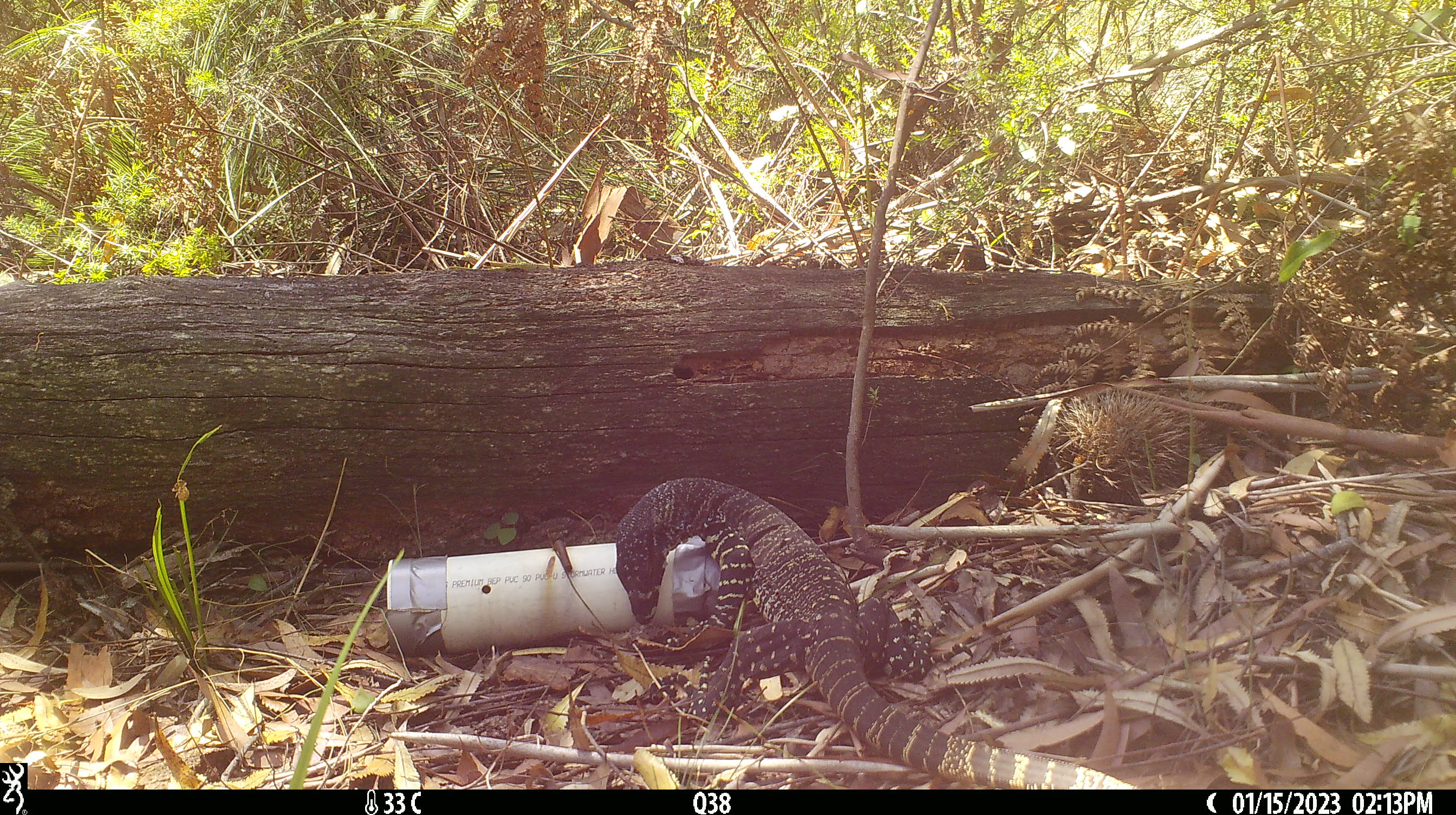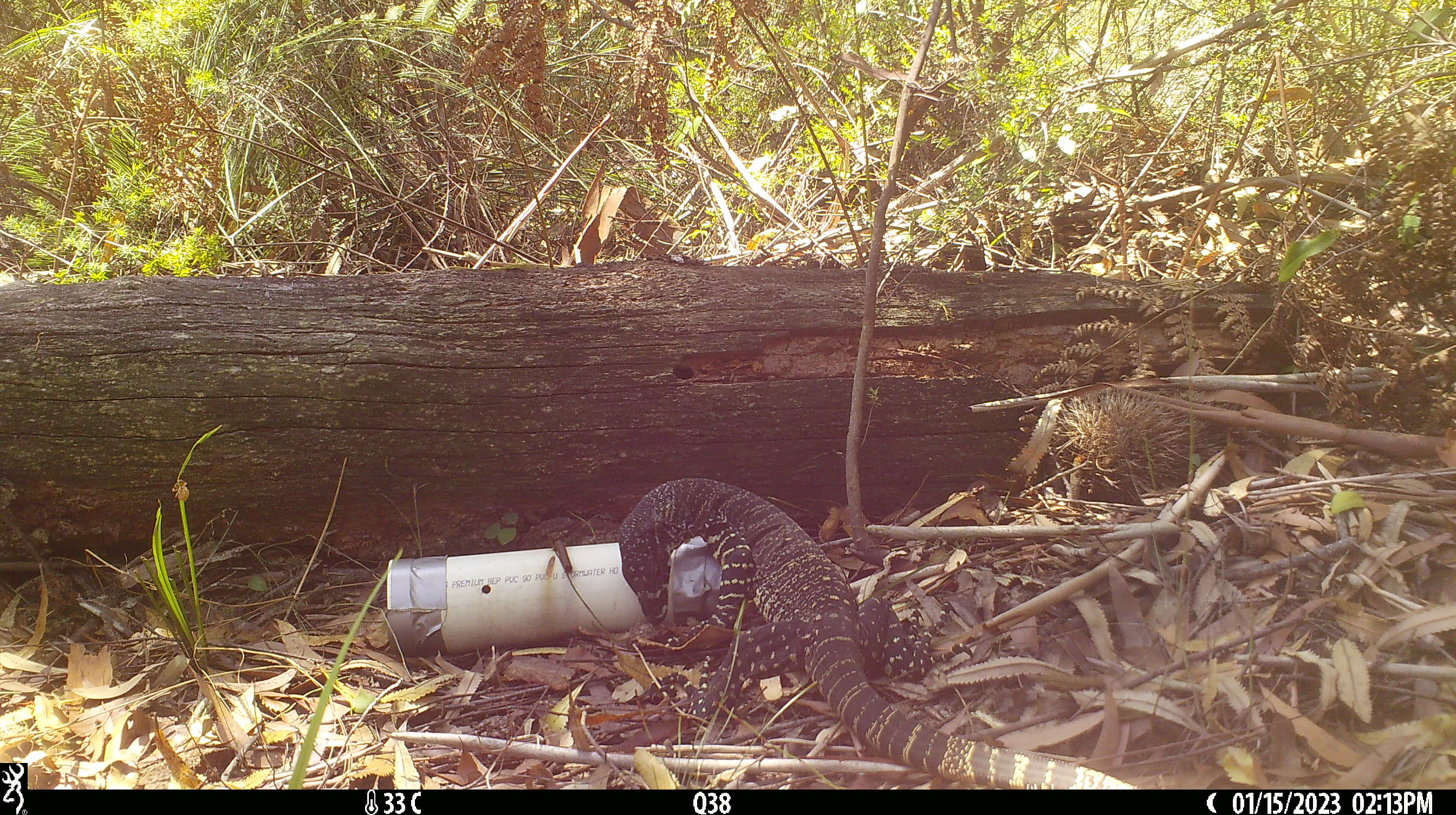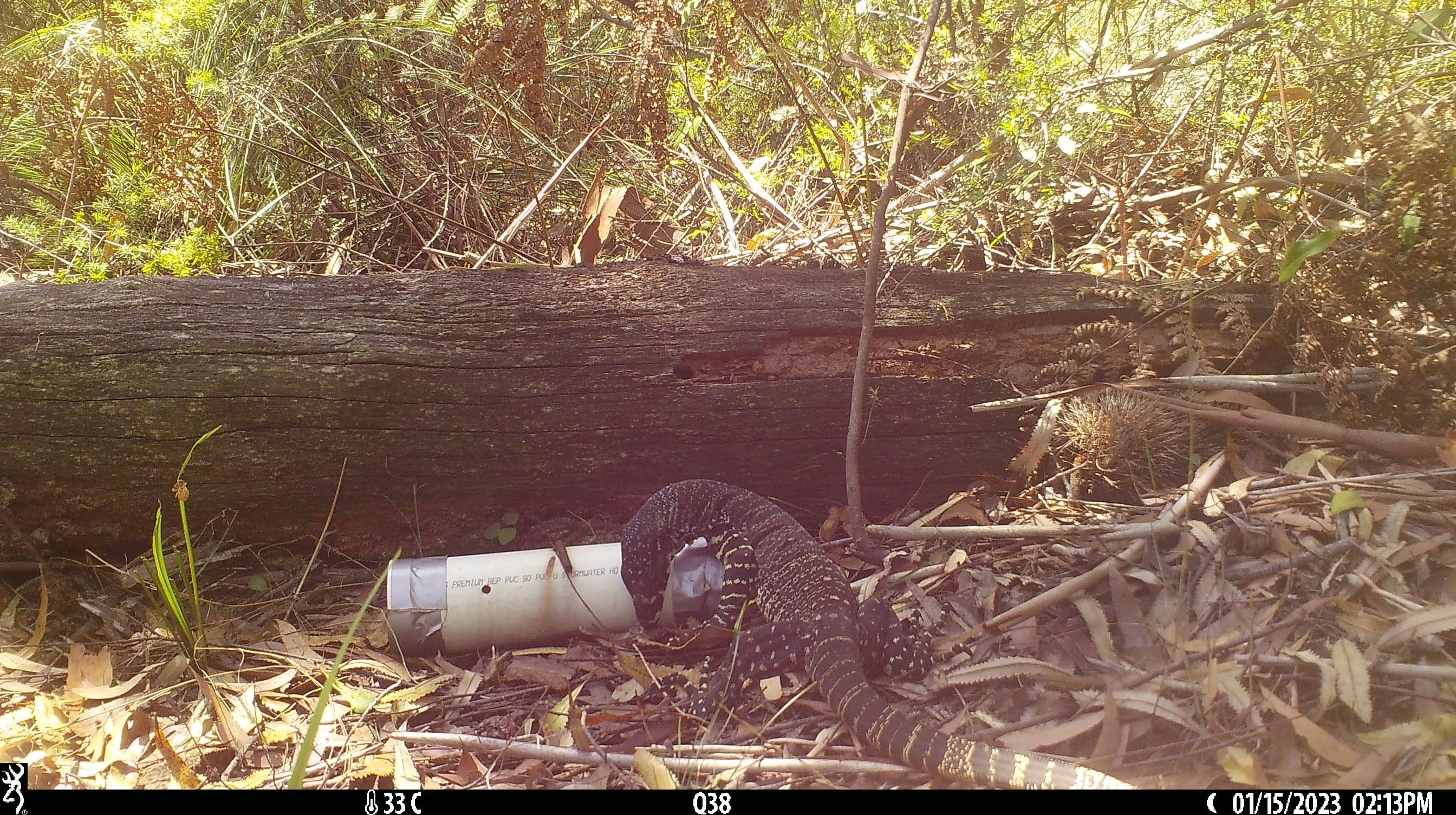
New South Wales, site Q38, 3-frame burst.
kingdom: Animalia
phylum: Chordata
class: Reptilia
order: Squamata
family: Varanidae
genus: Varanus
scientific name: Varanus varius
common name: lace monitor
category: goanna